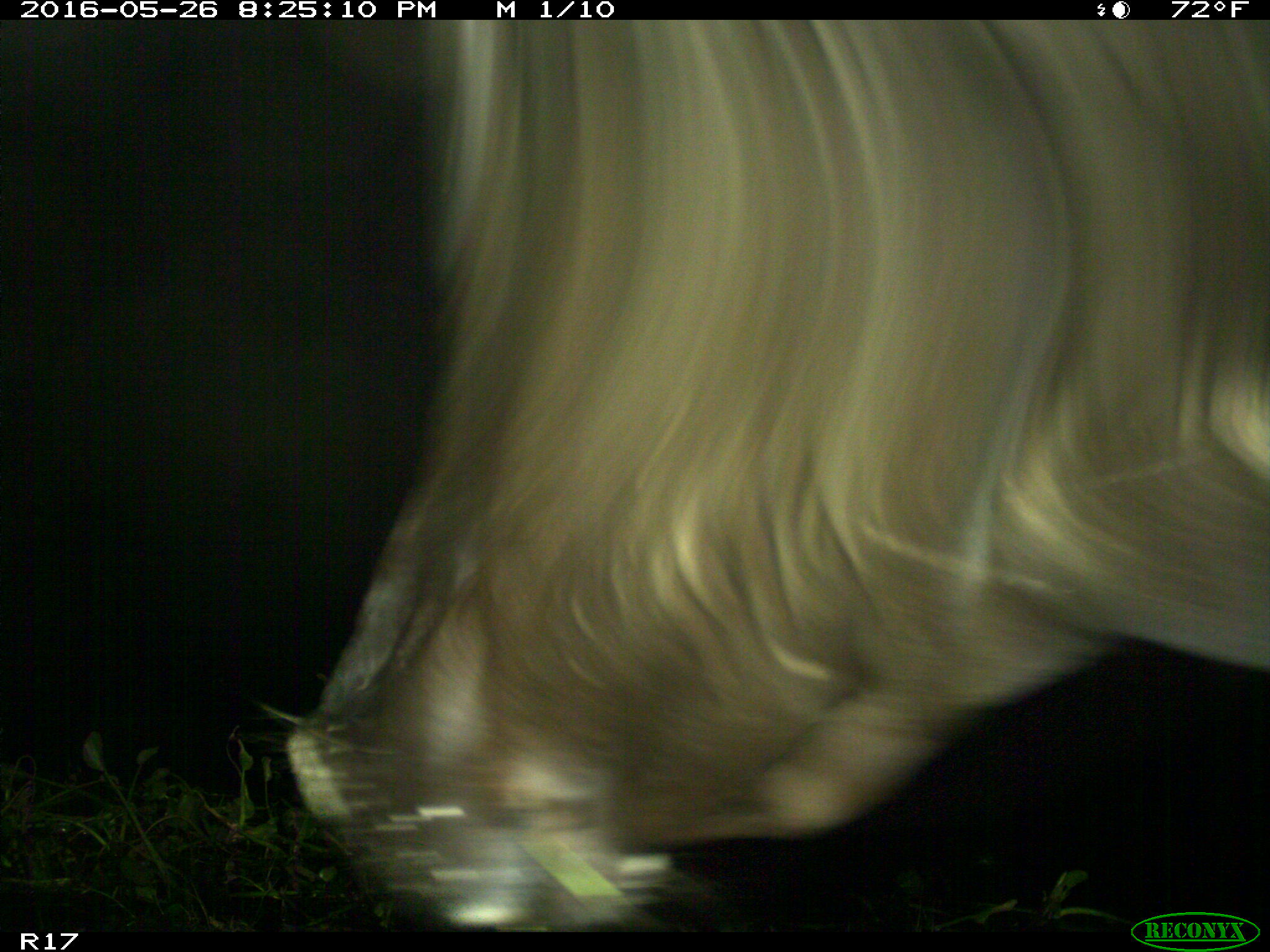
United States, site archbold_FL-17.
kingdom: Animalia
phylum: Chordata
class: Mammalia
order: Artiodactyla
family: Bovidae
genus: Bos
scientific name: Bos taurus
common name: domestic cow